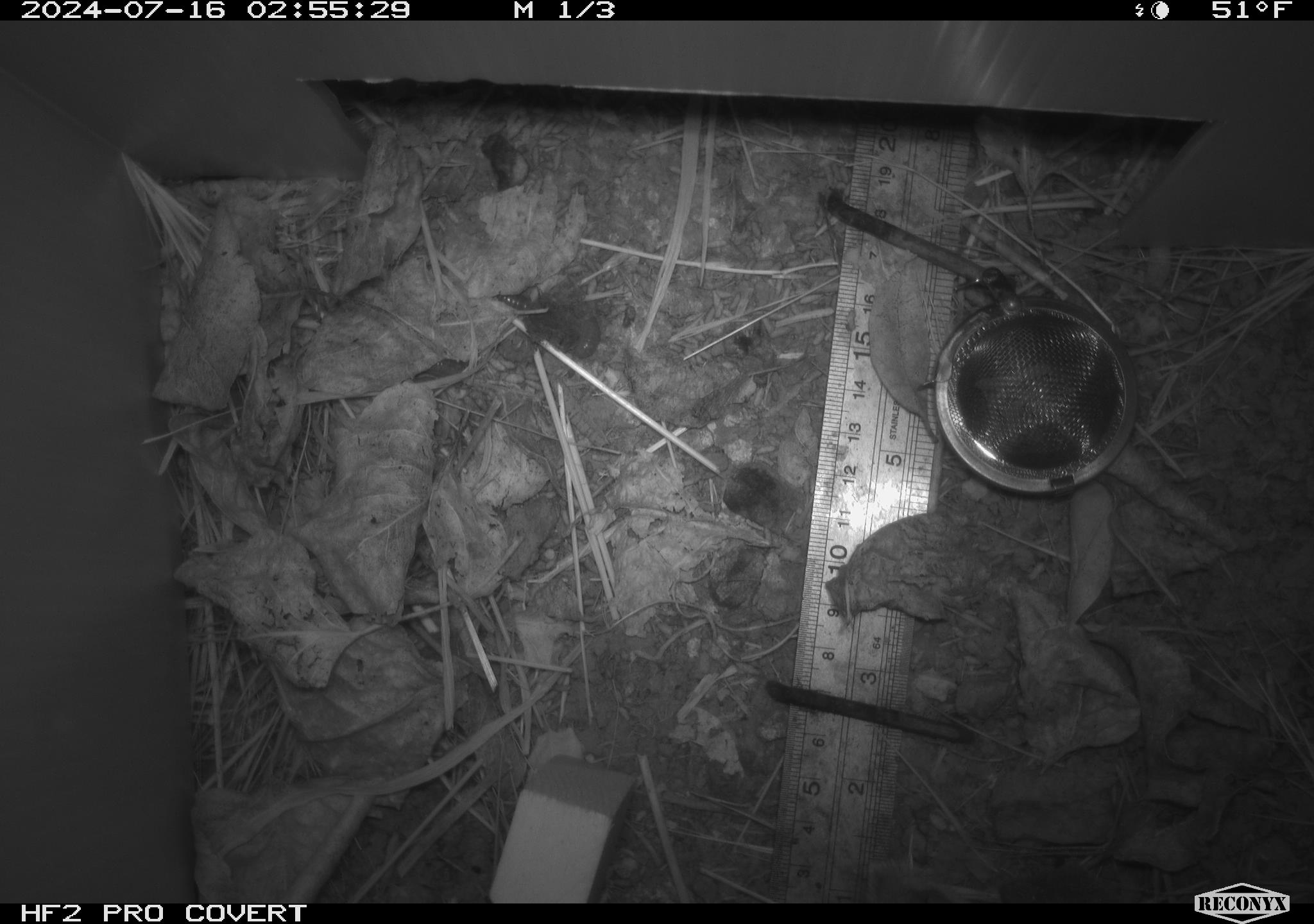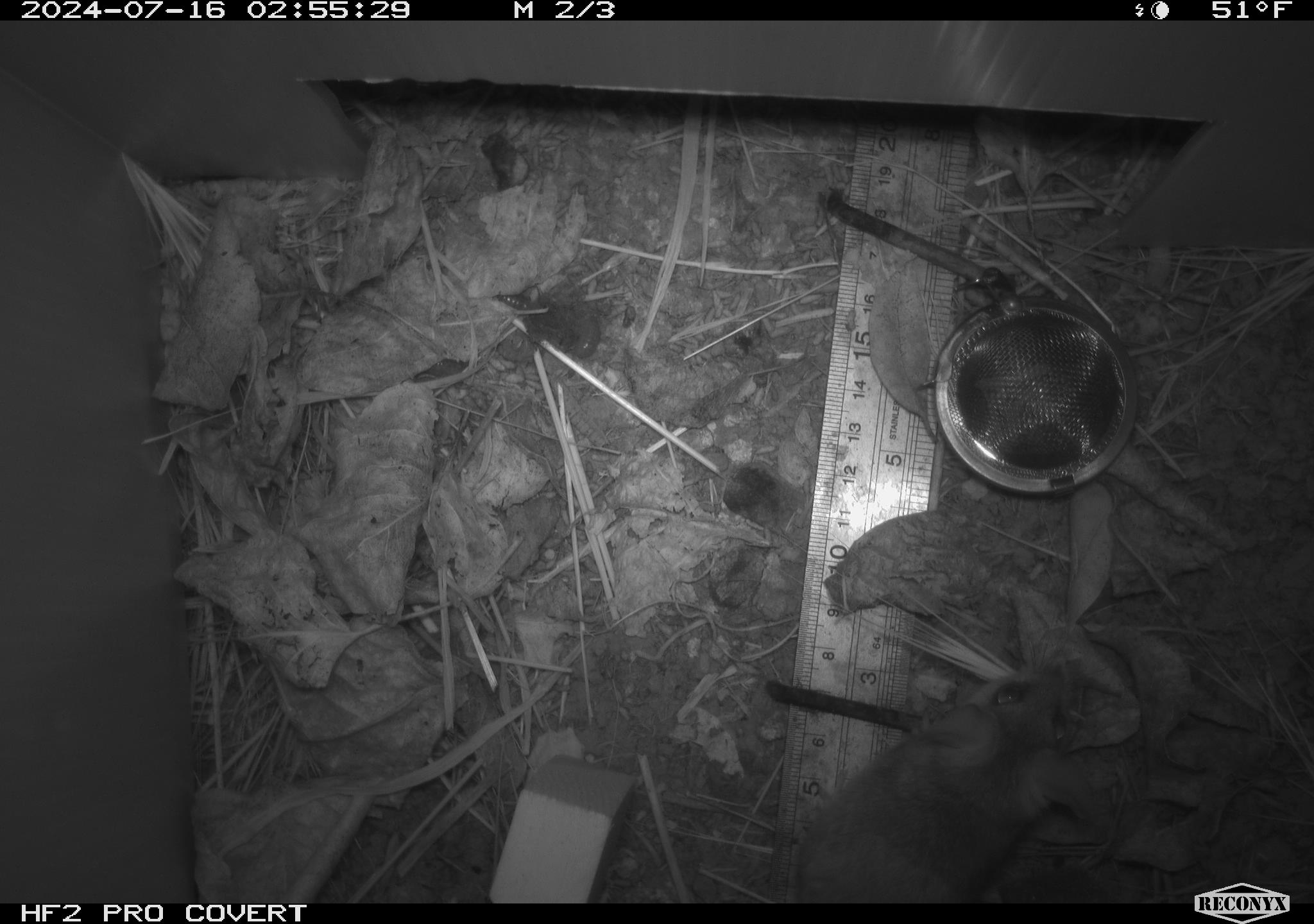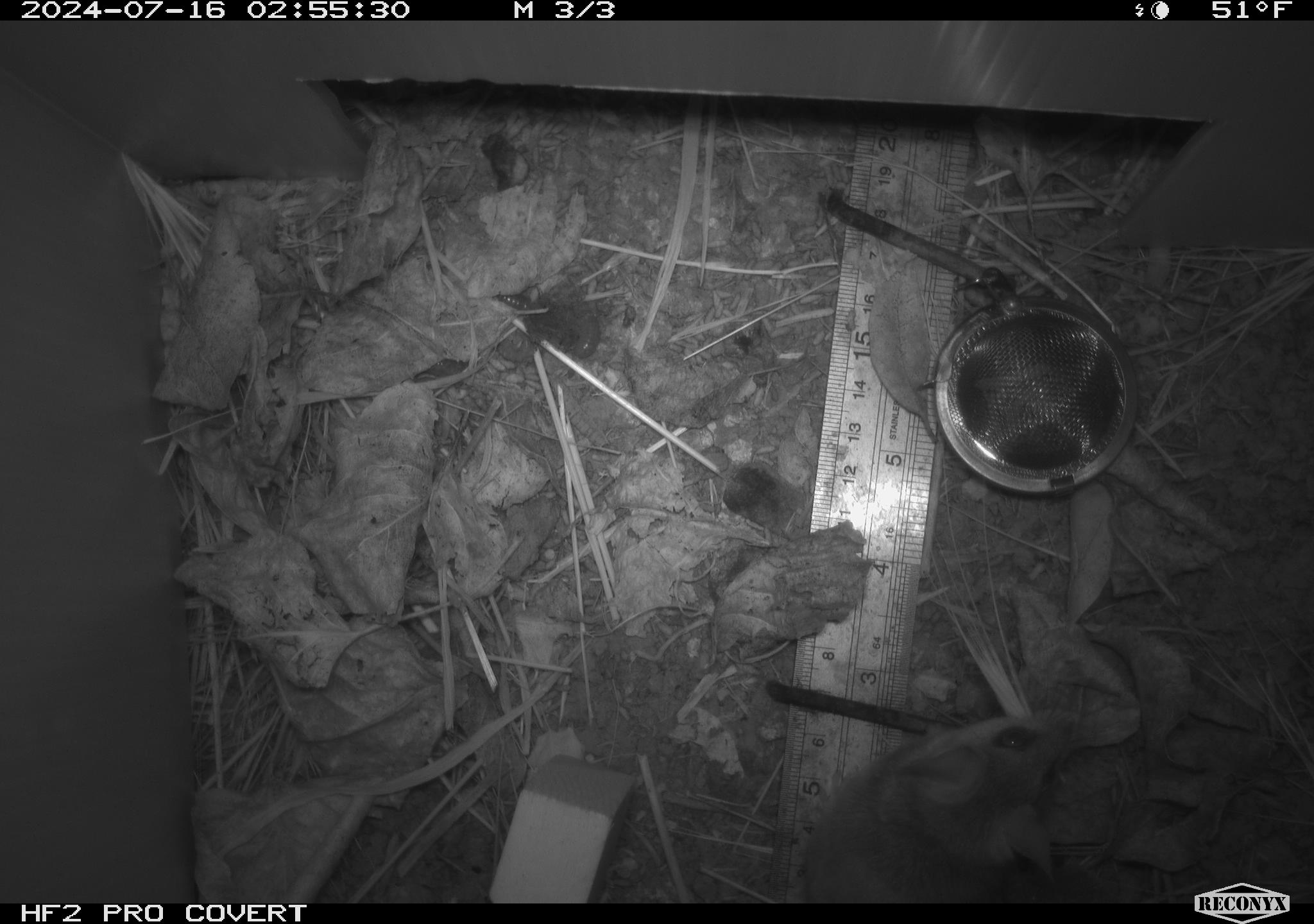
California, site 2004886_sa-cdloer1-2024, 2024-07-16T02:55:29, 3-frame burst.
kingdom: Animalia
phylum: Chordata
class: Mammalia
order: Rodentia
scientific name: Rodentia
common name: mouse species